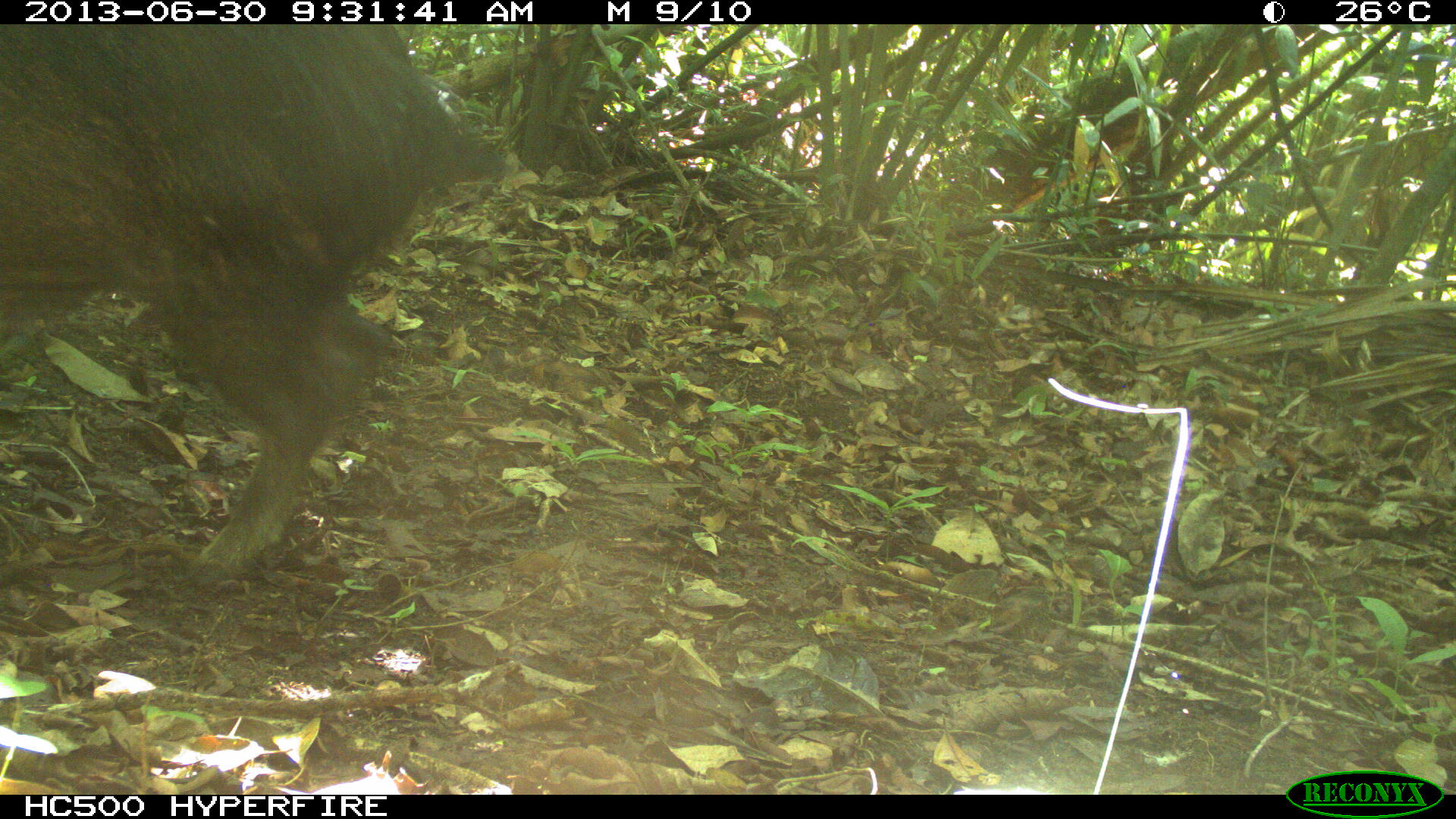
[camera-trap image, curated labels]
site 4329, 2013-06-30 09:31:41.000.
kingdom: Animalia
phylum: Chordata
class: Mammalia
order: Artiodactyla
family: Tayassuidae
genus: Tayassu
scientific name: Tayassu pecari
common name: white-lipped peccary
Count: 3.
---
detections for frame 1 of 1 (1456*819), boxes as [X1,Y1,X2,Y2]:
tayassu pecari: [0,24,509,596]